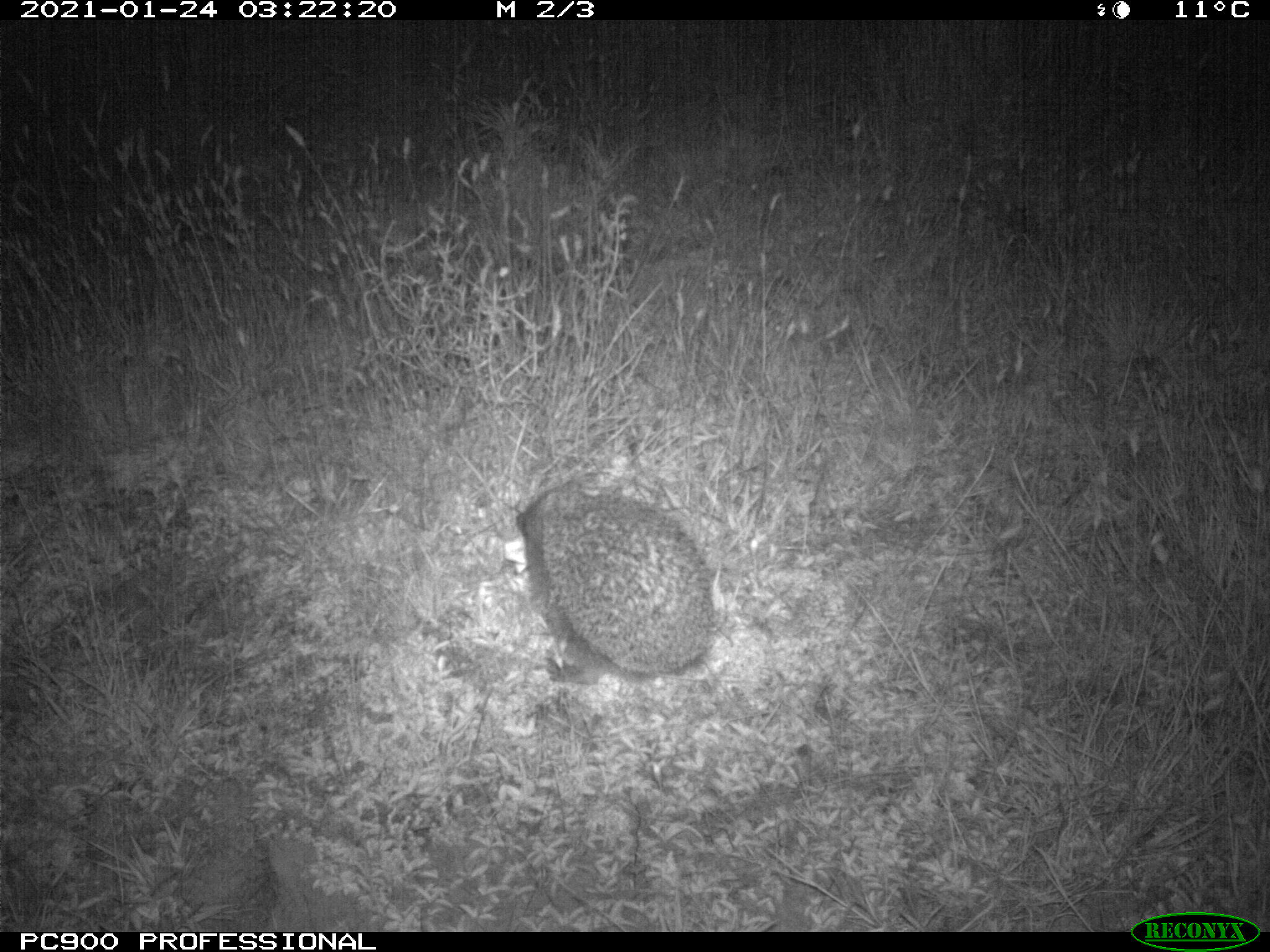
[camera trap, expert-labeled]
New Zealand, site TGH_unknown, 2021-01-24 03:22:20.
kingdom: Animalia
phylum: Chordata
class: Mammalia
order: Eulipotyphla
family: Erinaceidae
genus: Erinaceus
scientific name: Erinaceus europaeus europaeus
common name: european hedgehog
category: hedgehog